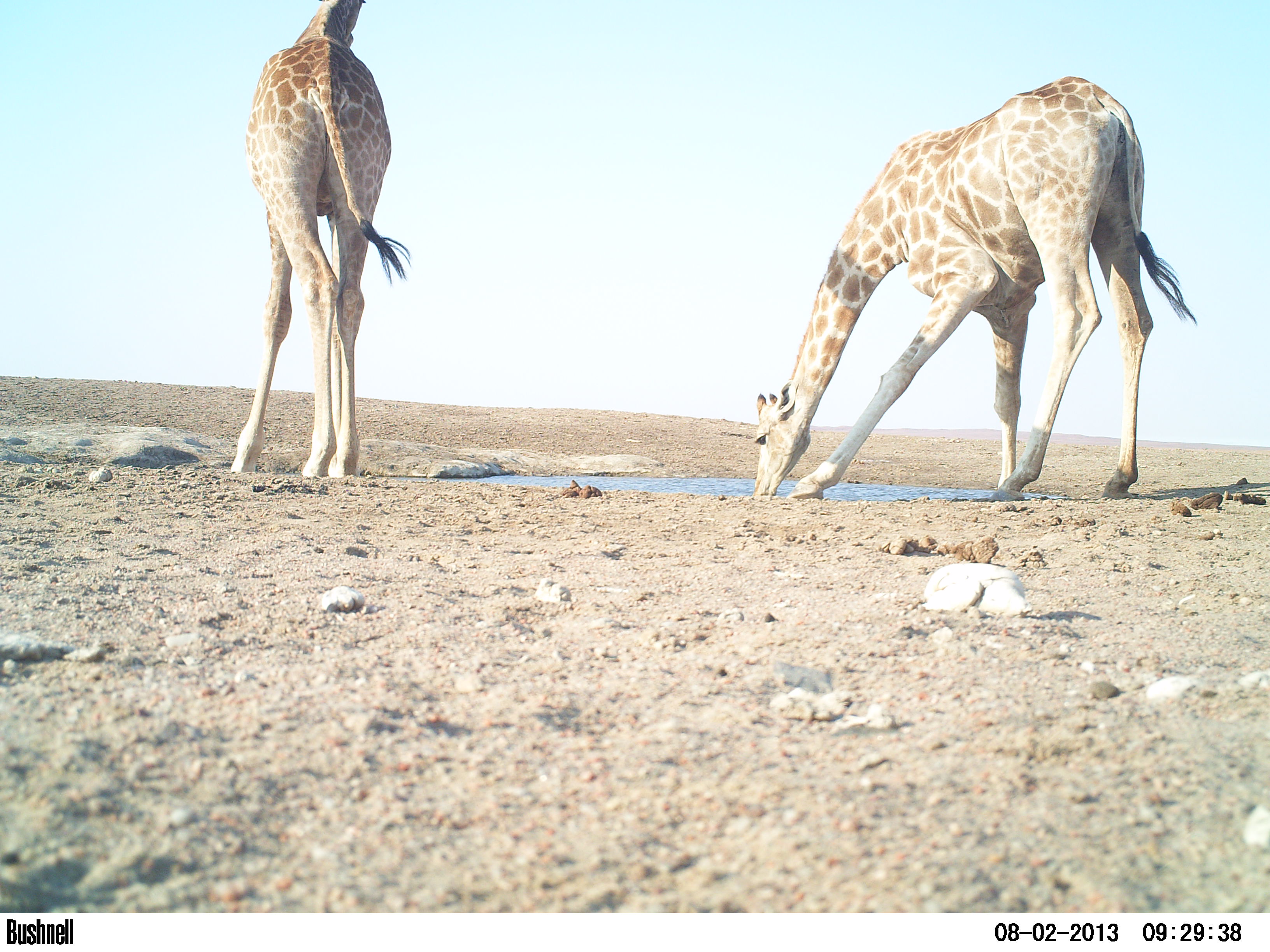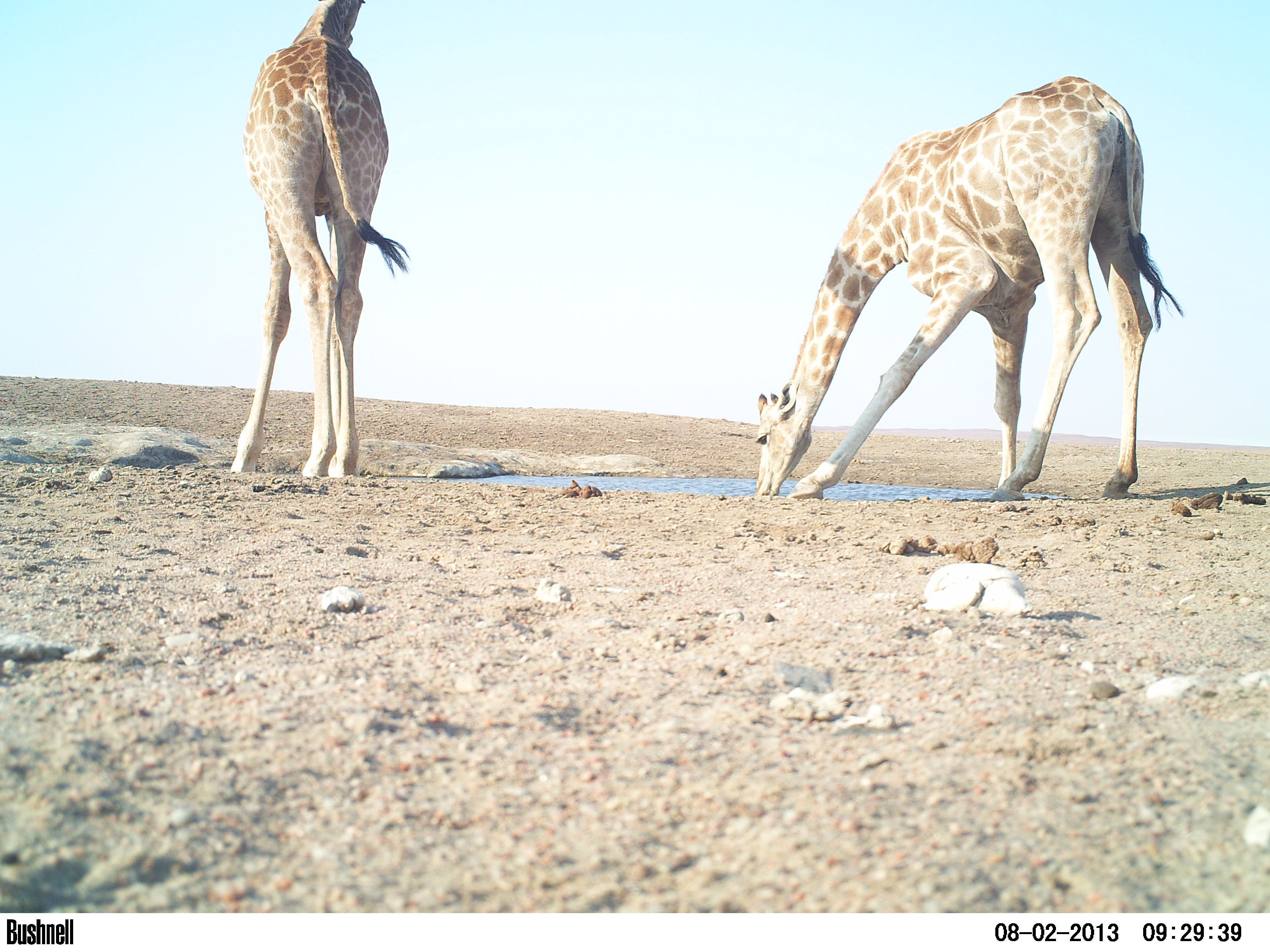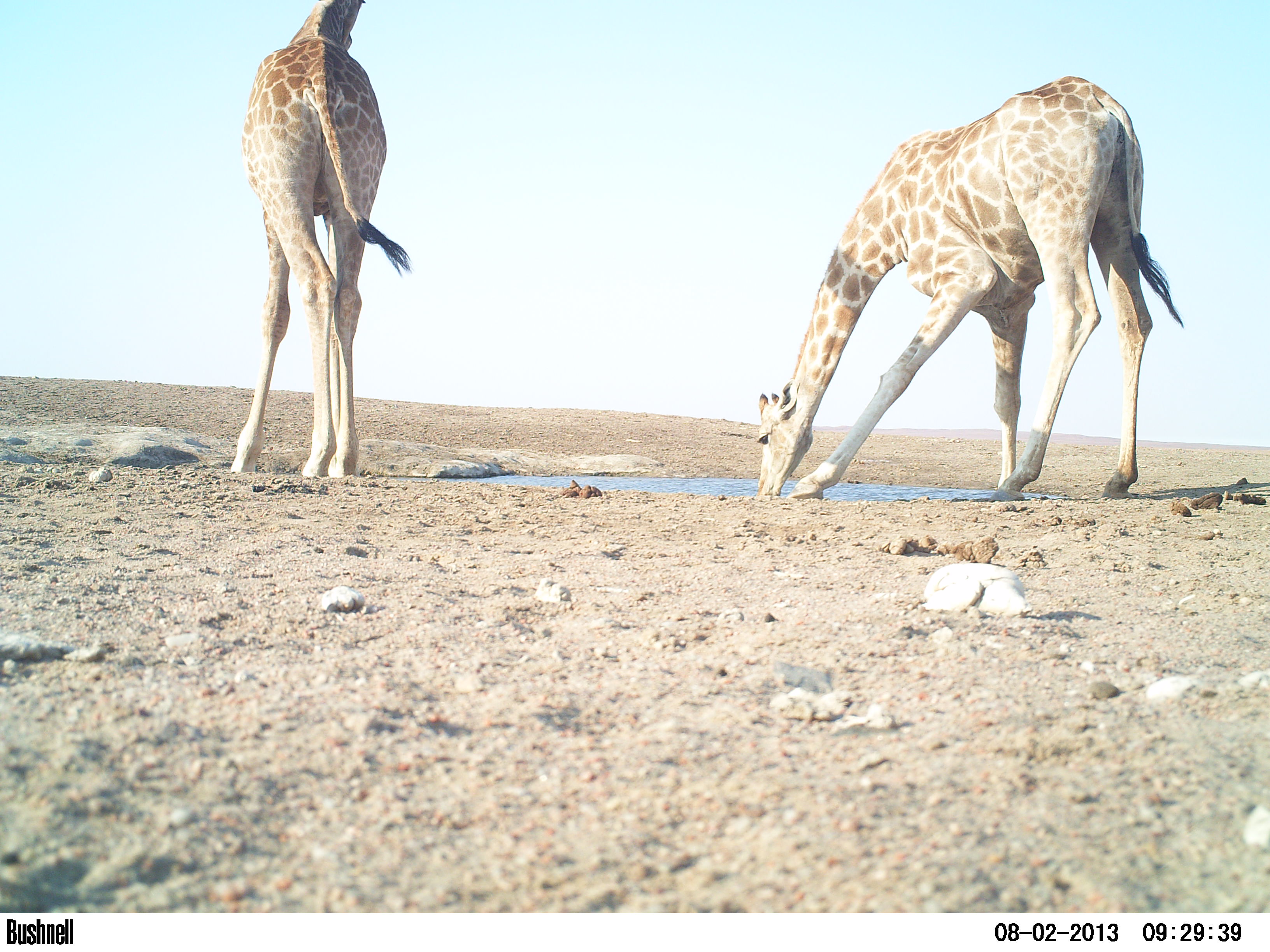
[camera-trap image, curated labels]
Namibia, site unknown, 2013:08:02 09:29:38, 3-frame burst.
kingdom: Animalia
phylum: Chordata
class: Mammalia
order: Artiodactyla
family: Giraffidae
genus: Giraffa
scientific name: Giraffa camelopardalis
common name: giraffe